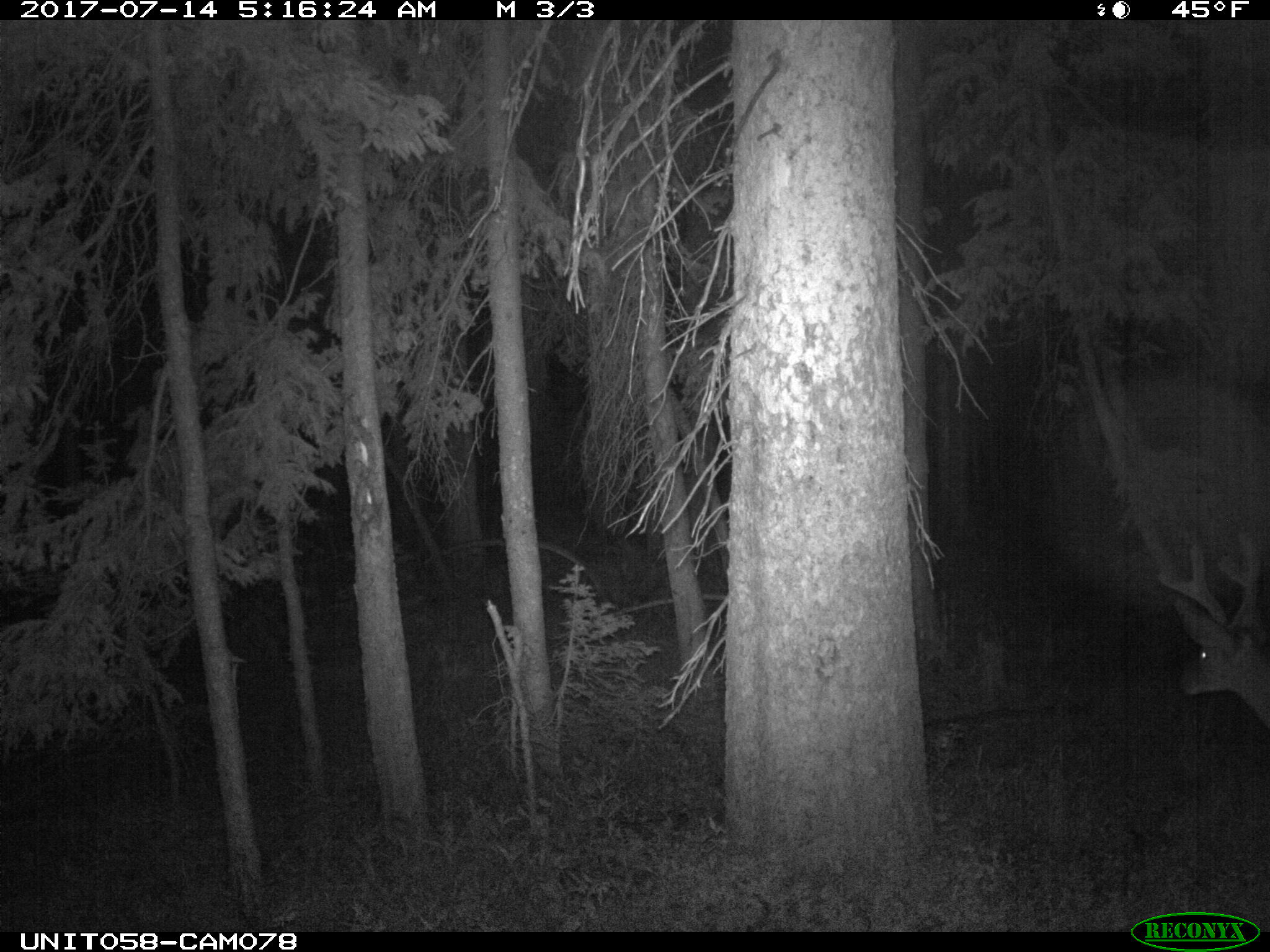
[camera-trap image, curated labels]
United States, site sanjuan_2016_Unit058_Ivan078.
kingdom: Animalia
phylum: Chordata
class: Mammalia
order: Artiodactyla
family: Cervidae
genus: Odocoileus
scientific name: Odocoileus hemionus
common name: mule deer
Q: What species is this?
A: Odocoileus hemionus (mule deer).